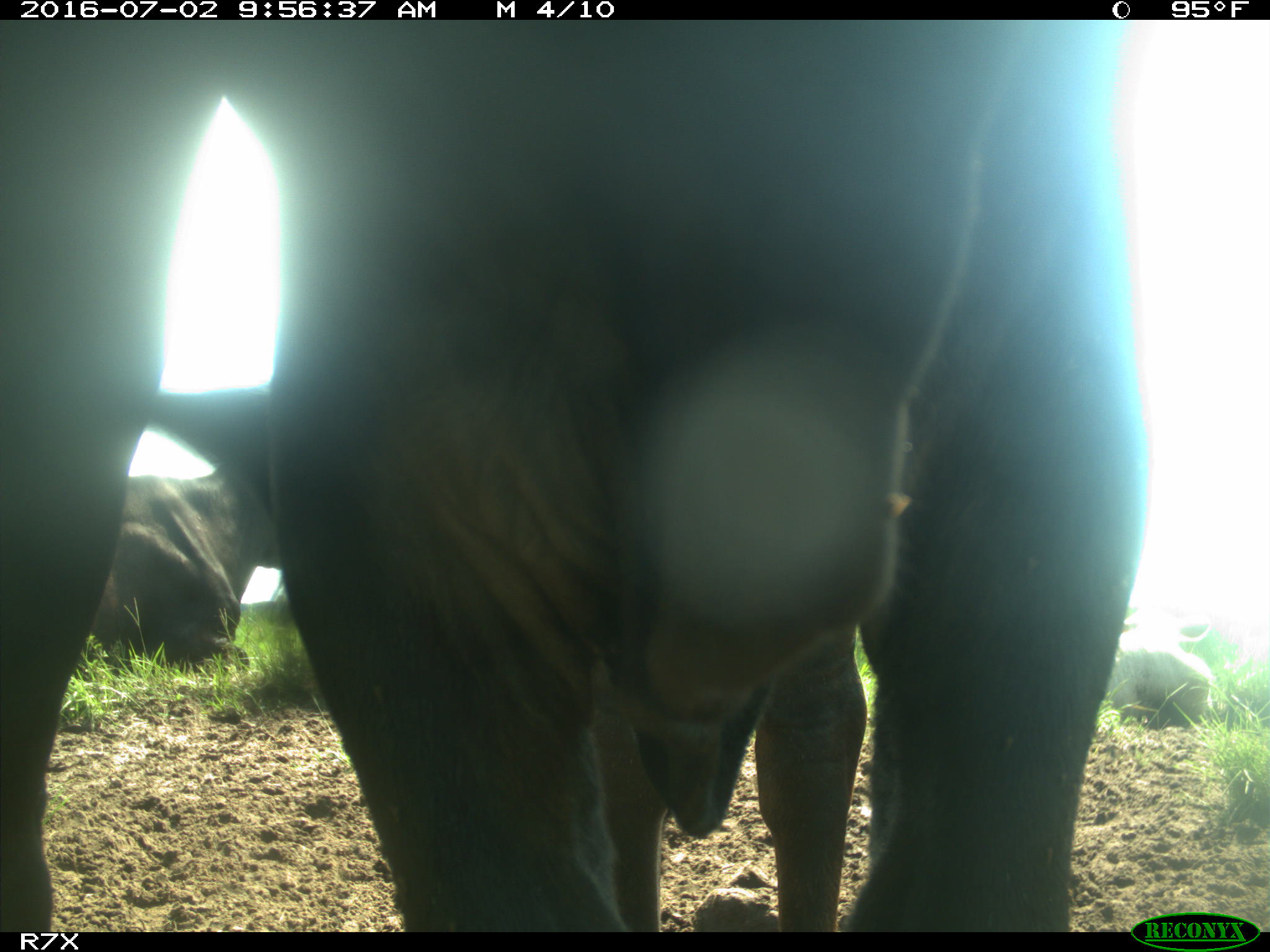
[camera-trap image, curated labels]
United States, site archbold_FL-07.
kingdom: Animalia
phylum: Chordata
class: Mammalia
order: Artiodactyla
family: Bovidae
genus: Bos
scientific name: Bos taurus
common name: domestic cow